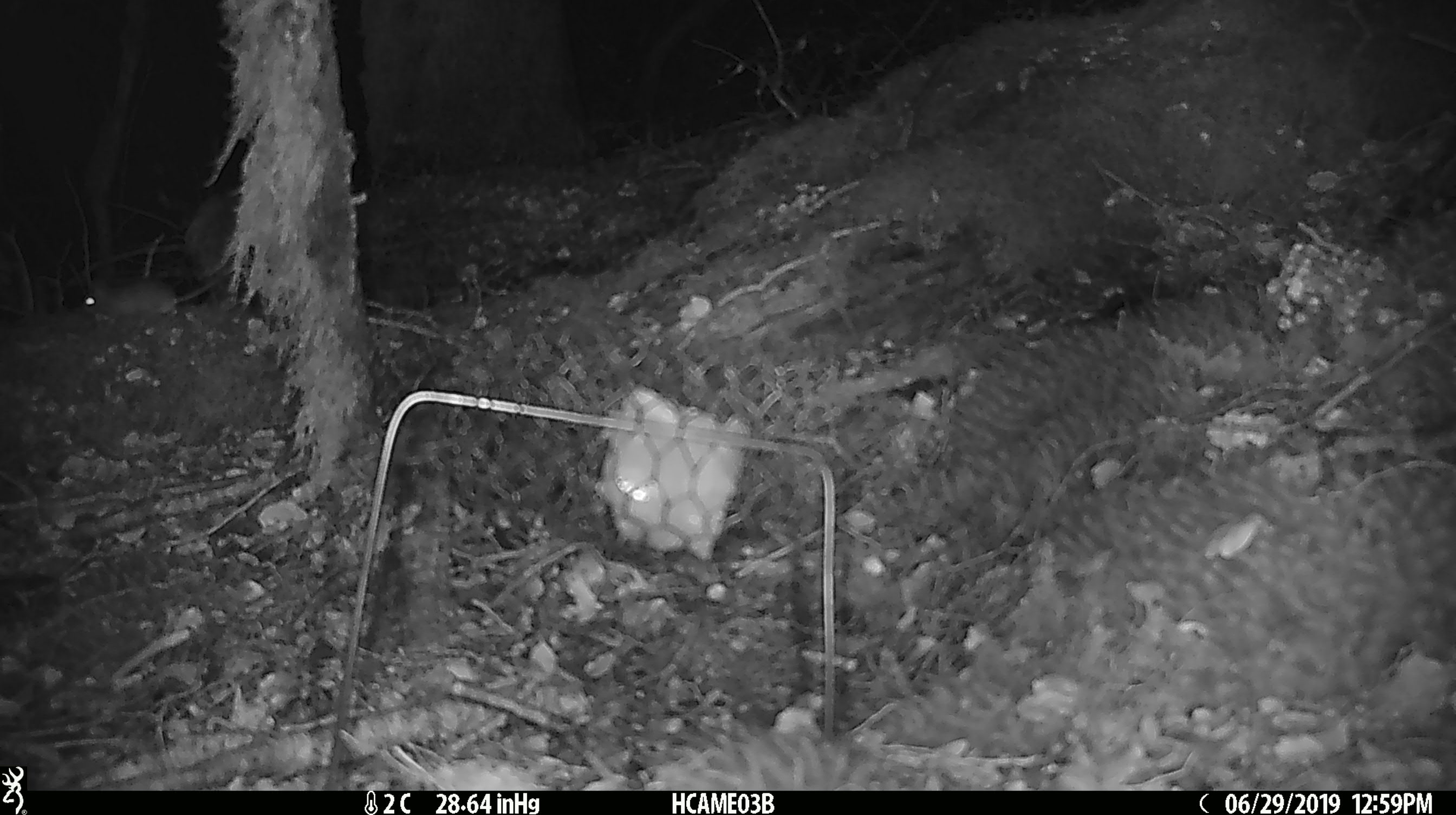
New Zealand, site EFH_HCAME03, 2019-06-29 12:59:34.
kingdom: Animalia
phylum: Chordata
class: Mammalia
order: Rodentia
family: Muridae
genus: Mus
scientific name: Mus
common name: mouse